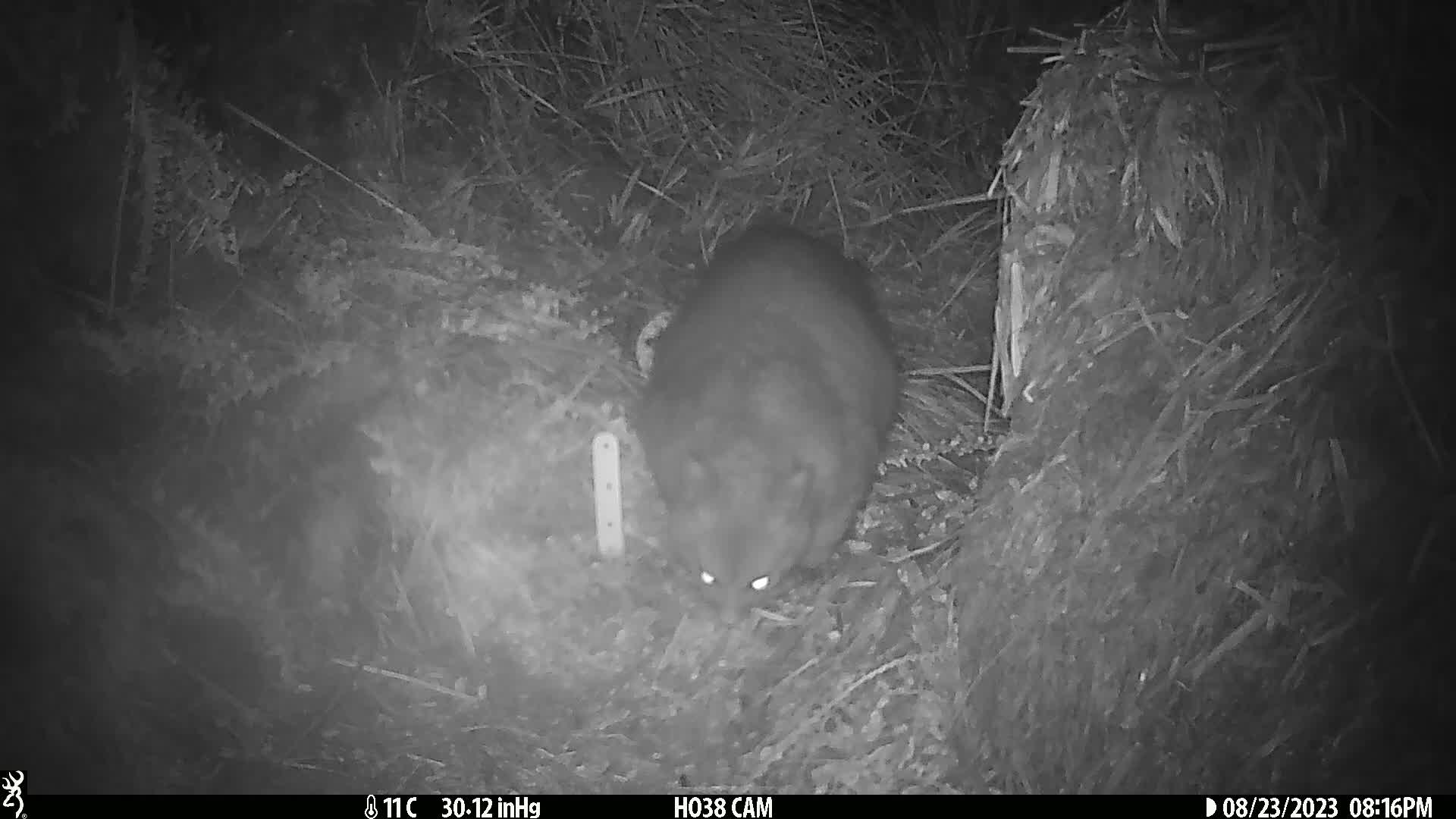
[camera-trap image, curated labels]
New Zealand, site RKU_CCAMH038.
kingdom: Animalia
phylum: Chordata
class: Mammalia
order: Diprotodontia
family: Phalangeridae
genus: Trichosurus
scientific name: Trichosurus vulpecula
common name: common brushtail possum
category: possum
Possum (common brushtail possum) (Trichosurus vulpecula).